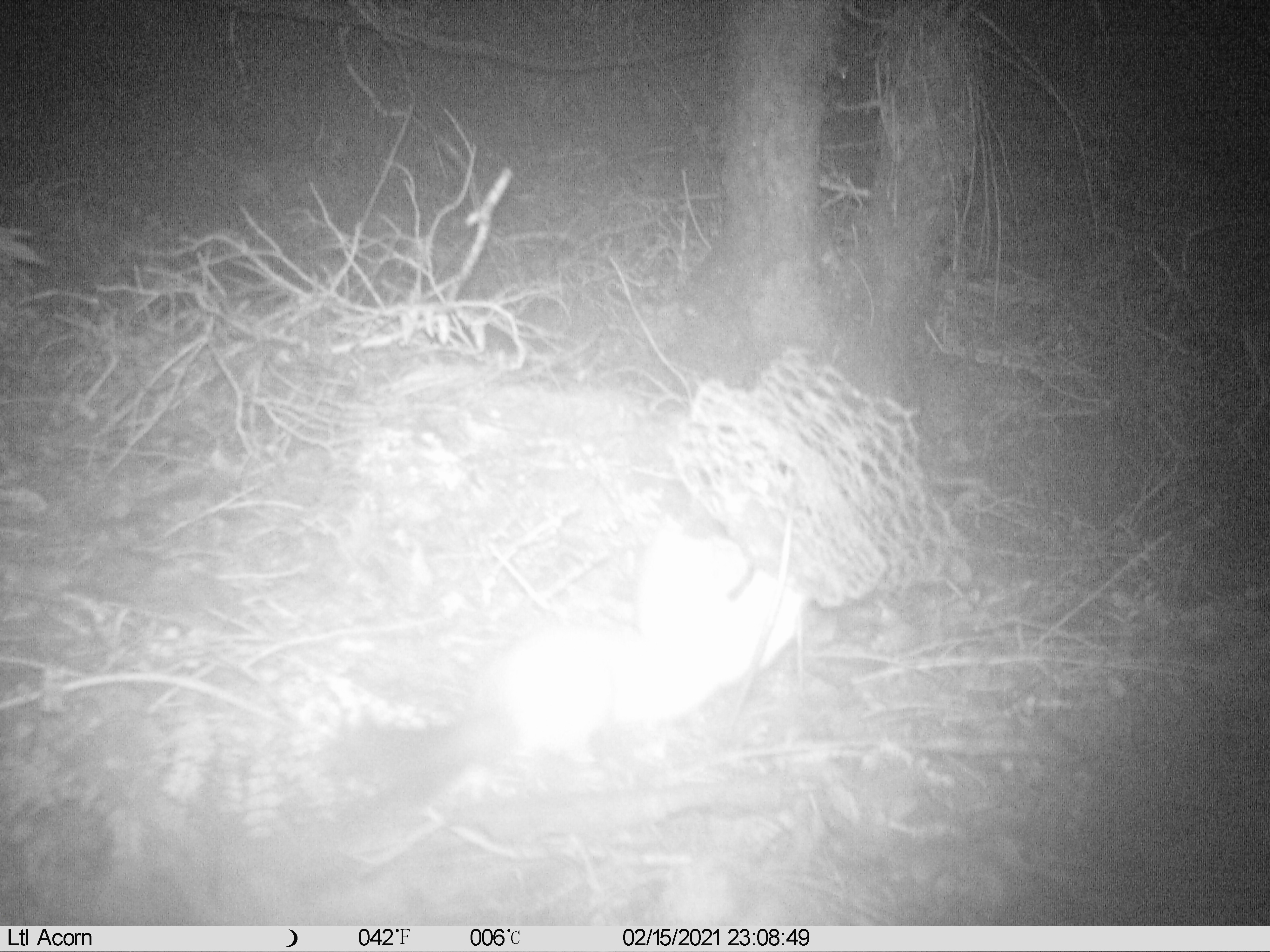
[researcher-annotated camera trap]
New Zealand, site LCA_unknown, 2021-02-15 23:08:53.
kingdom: Animalia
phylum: Chordata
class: Mammalia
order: Carnivora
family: Mustelidae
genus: Mustela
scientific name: Mustela erminea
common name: stoat